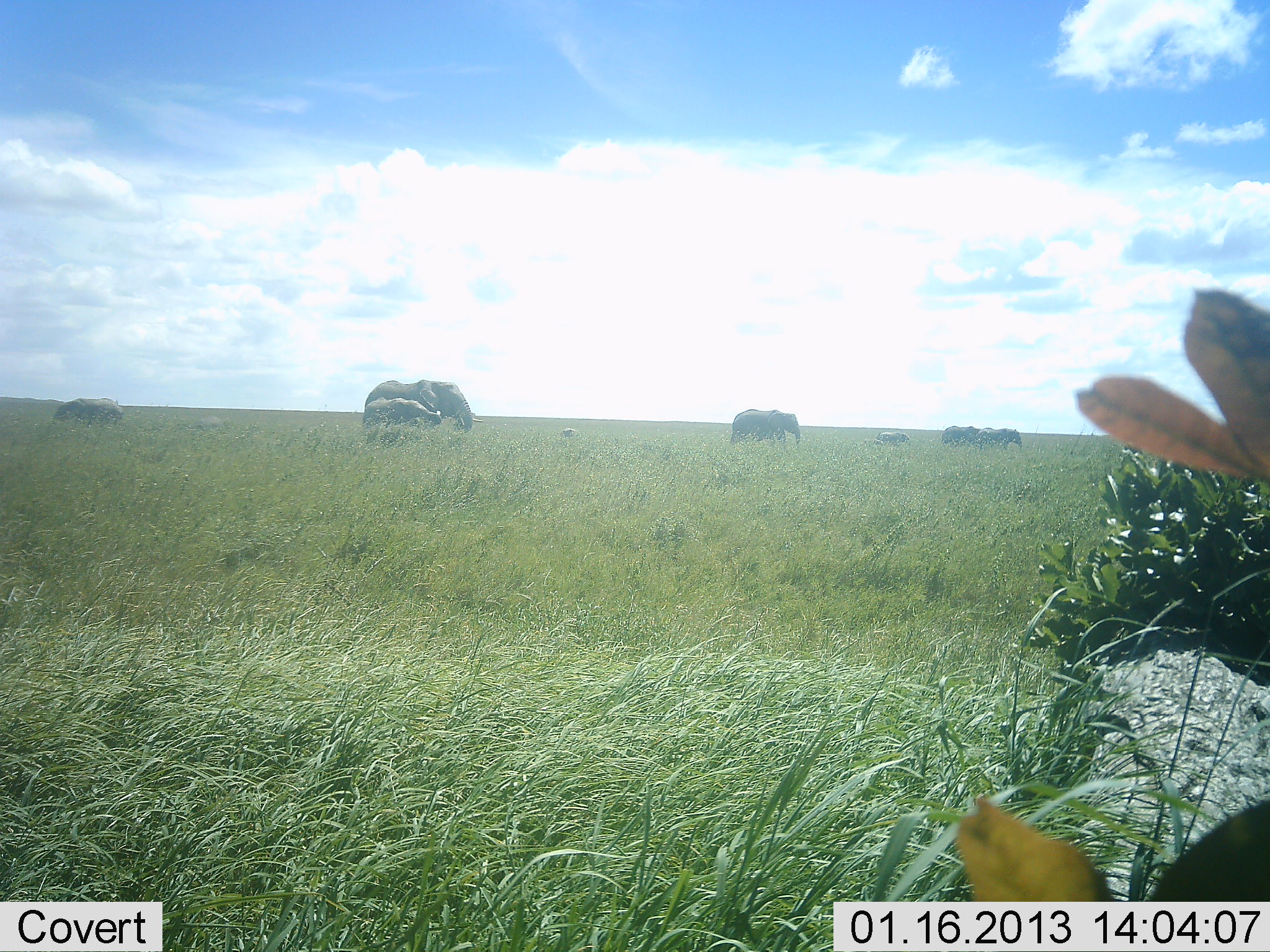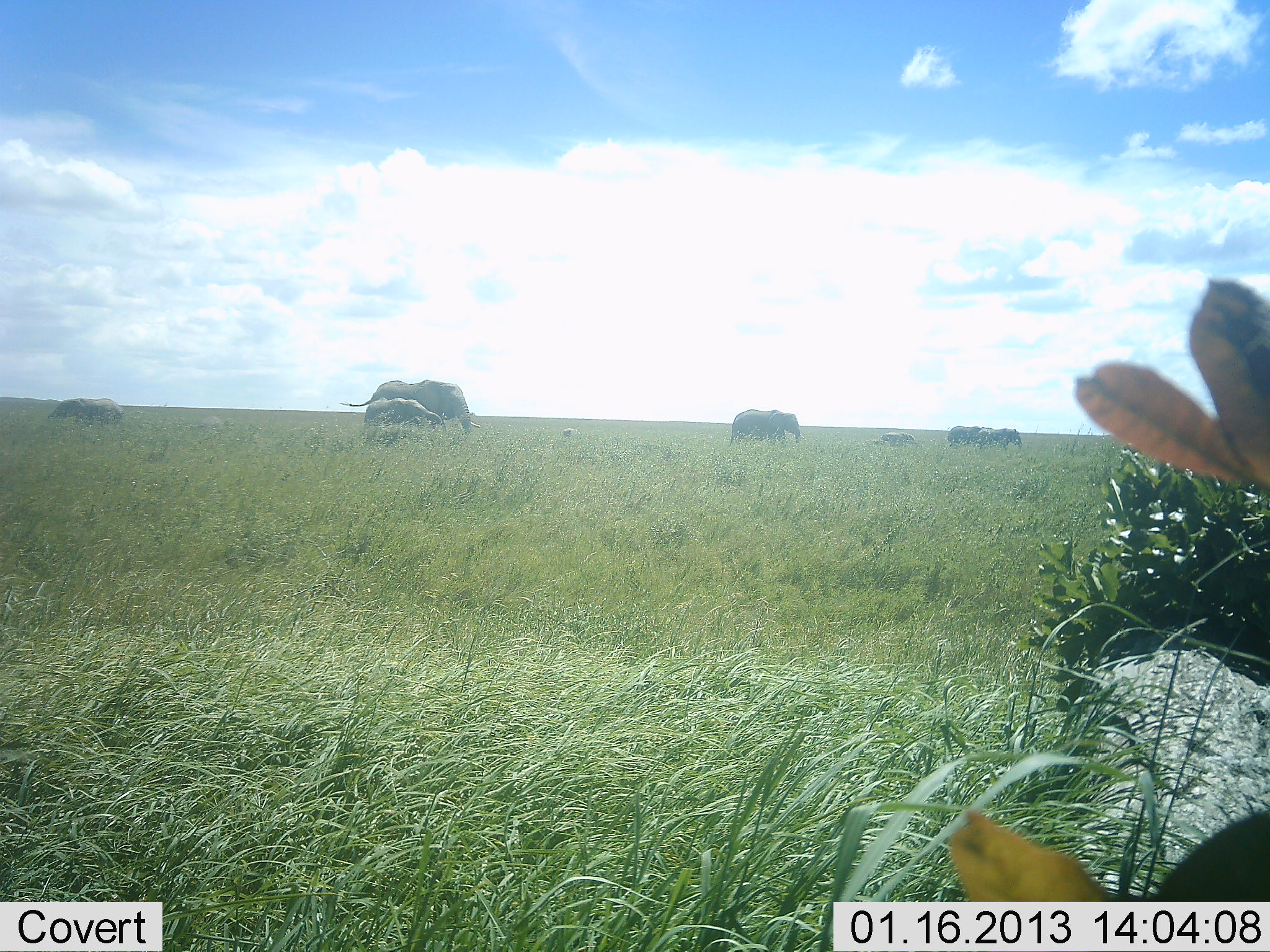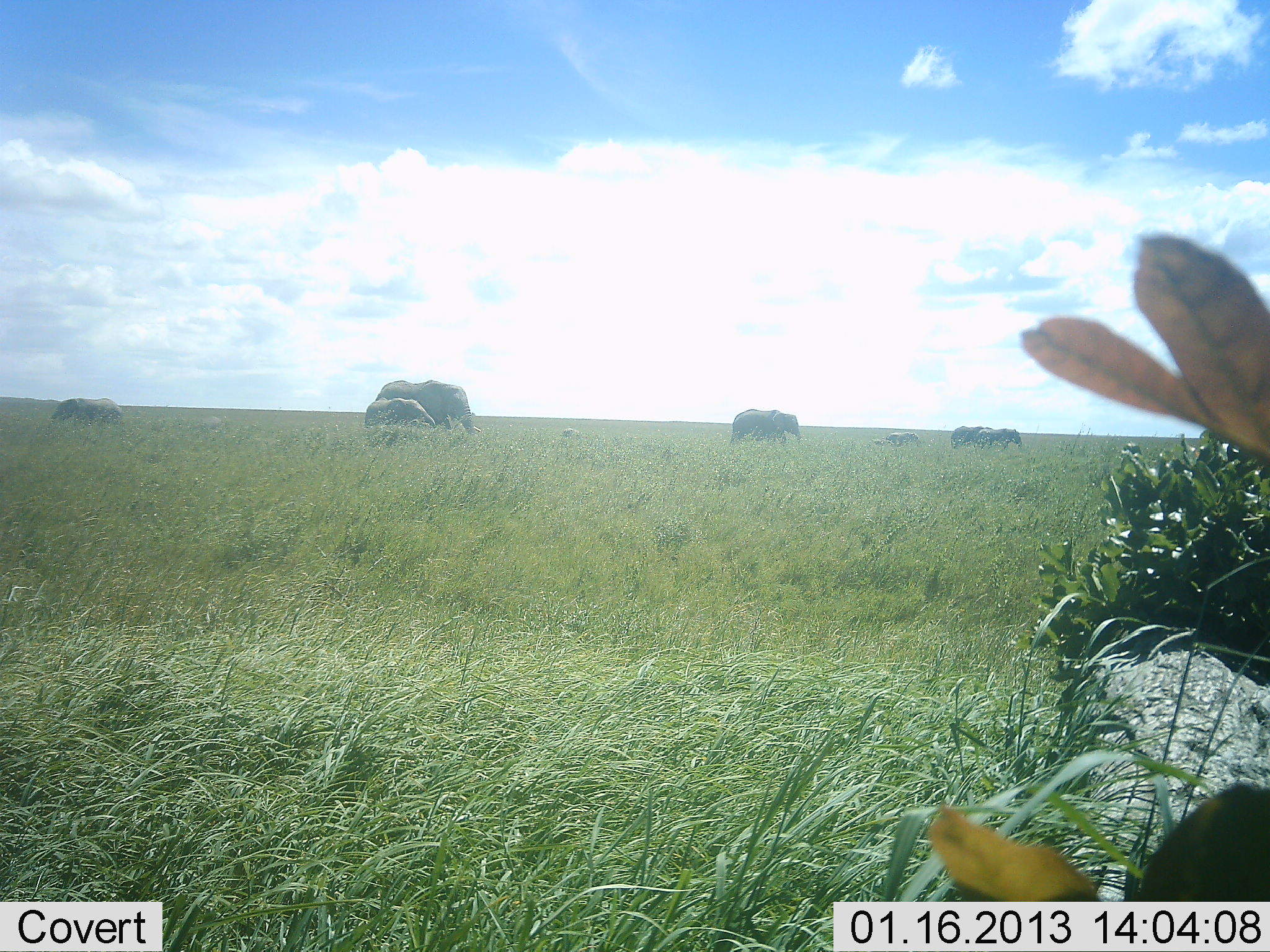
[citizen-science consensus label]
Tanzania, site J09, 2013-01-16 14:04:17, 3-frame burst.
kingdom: Animalia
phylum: Chordata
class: Mammalia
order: Proboscidea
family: Elephantidae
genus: Loxodonta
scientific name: Loxodonta africana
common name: african bush elephant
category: elephant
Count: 7.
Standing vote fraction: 48%.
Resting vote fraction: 0%.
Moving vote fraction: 57%.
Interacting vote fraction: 4%.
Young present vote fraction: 52%.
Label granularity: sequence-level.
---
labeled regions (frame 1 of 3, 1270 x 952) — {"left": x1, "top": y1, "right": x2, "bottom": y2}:
animal: {"left": 363, "top": 380, "right": 484, "bottom": 436}; {"left": 364, "top": 397, "right": 442, "bottom": 433}; {"left": 731, "top": 409, "right": 801, "bottom": 448}; {"left": 50, "top": 397, "right": 123, "bottom": 427}; {"left": 976, "top": 428, "right": 1023, "bottom": 451}; {"left": 942, "top": 425, "right": 982, "bottom": 448}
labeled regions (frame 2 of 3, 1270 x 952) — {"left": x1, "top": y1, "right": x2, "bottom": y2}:
animal: {"left": 340, "top": 379, "right": 481, "bottom": 436}; {"left": 364, "top": 397, "right": 443, "bottom": 440}; {"left": 729, "top": 409, "right": 807, "bottom": 447}; {"left": 46, "top": 397, "right": 126, "bottom": 428}; {"left": 976, "top": 427, "right": 1023, "bottom": 451}; {"left": 948, "top": 425, "right": 990, "bottom": 450}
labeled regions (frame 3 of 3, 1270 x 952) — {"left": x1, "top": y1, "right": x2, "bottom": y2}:
animal: {"left": 375, "top": 380, "right": 481, "bottom": 436}; {"left": 731, "top": 409, "right": 801, "bottom": 447}; {"left": 49, "top": 397, "right": 123, "bottom": 432}; {"left": 365, "top": 397, "right": 436, "bottom": 431}; {"left": 974, "top": 428, "right": 1023, "bottom": 451}; {"left": 951, "top": 426, "right": 992, "bottom": 450}